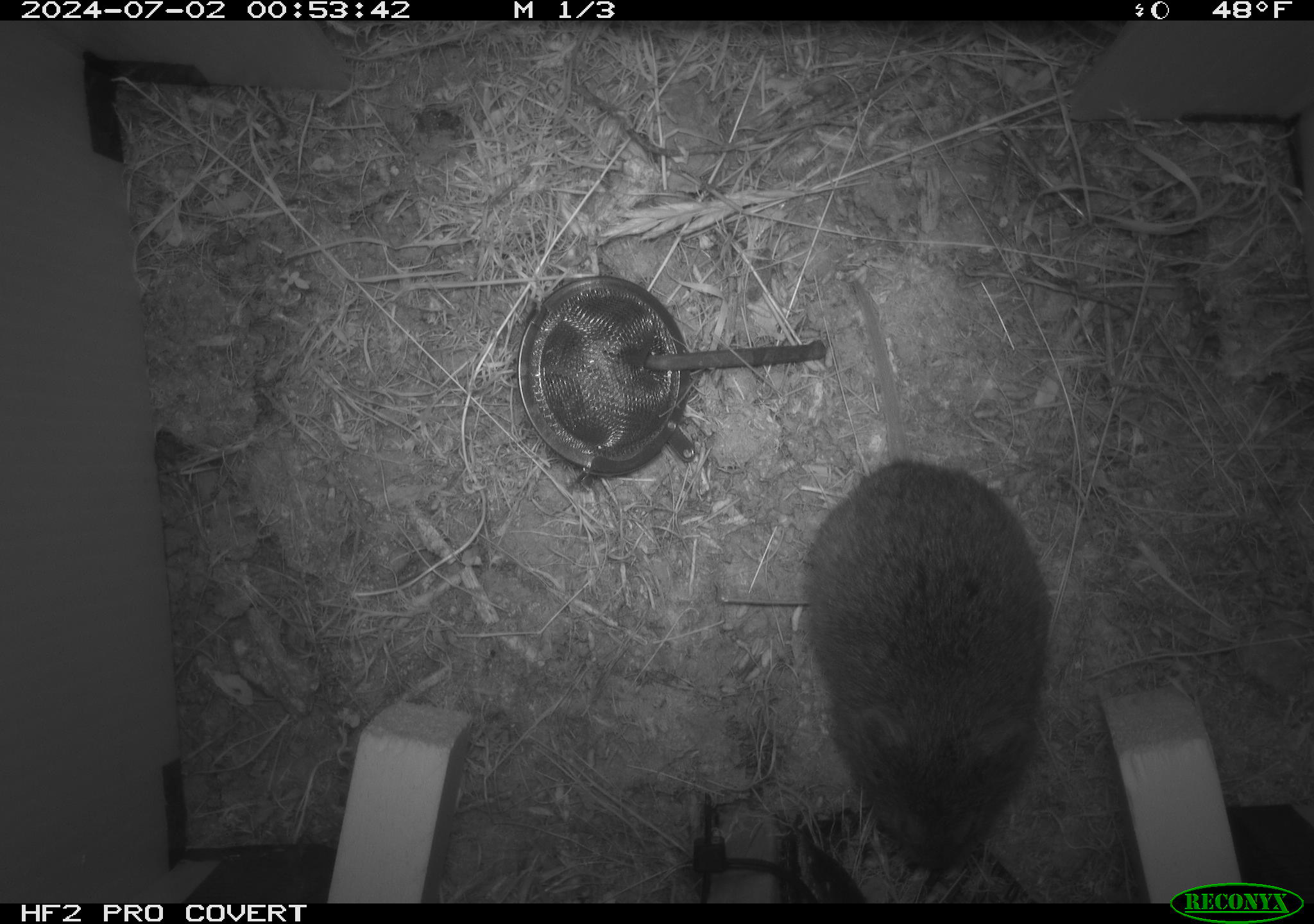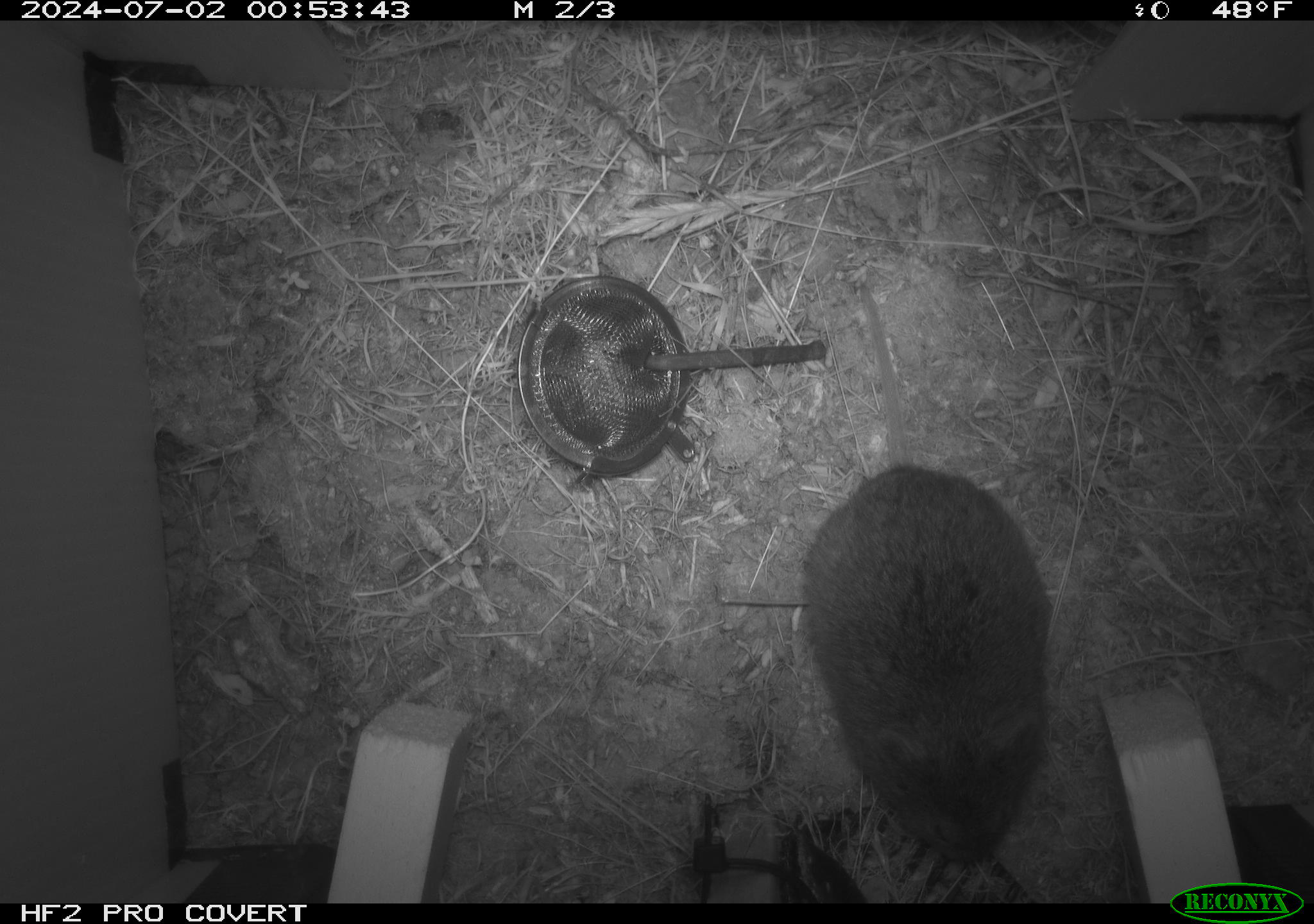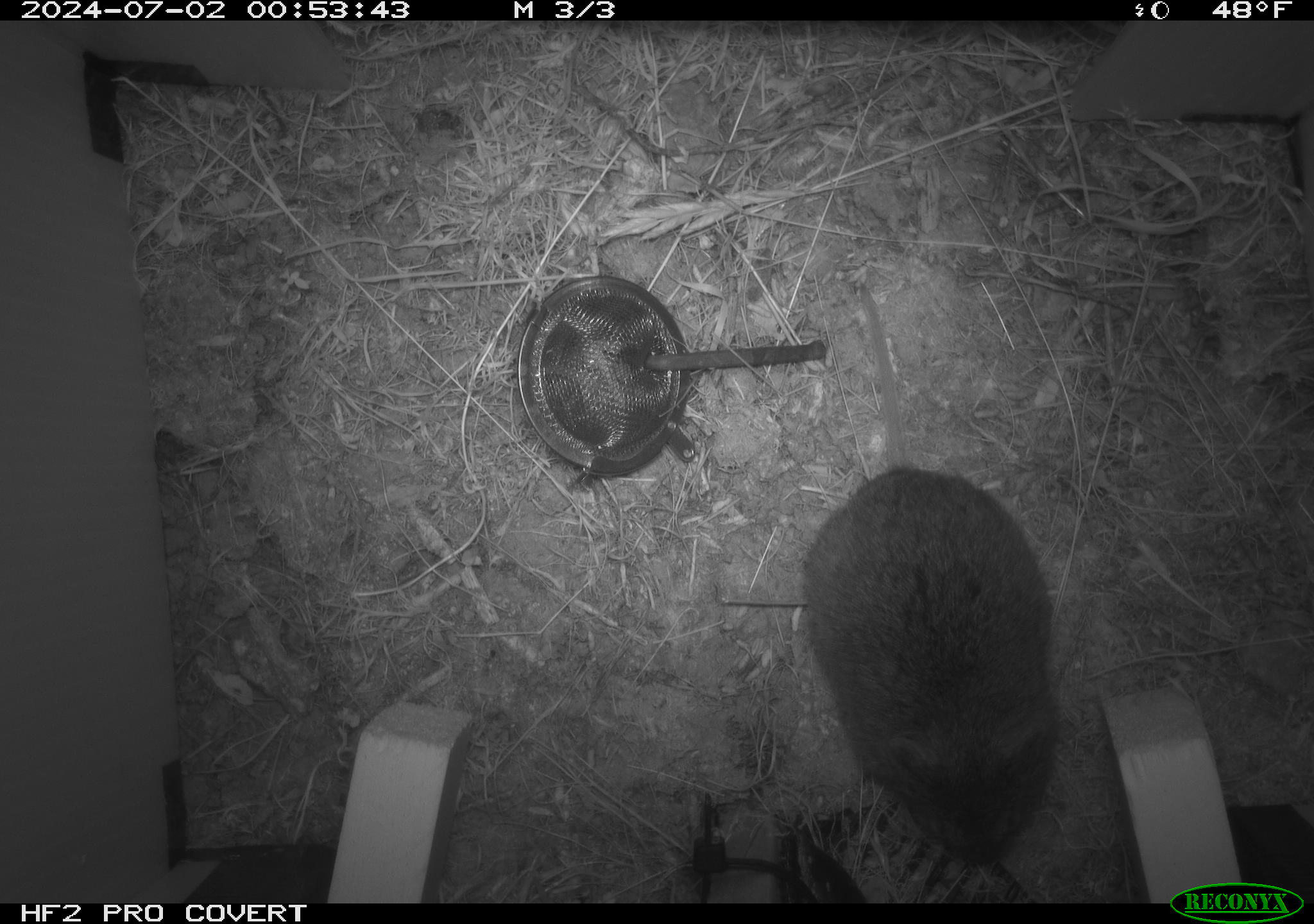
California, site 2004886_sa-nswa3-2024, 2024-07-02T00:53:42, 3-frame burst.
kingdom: Animalia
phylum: Chordata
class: Mammalia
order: Rodentia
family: Cricetidae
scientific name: Arvicolinae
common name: voles, lemmings, and muskrats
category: arvicolinae subfamily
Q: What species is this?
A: Arvicolinae subfamily (voles, lemmings, and muskrats) (Arvicolinae).